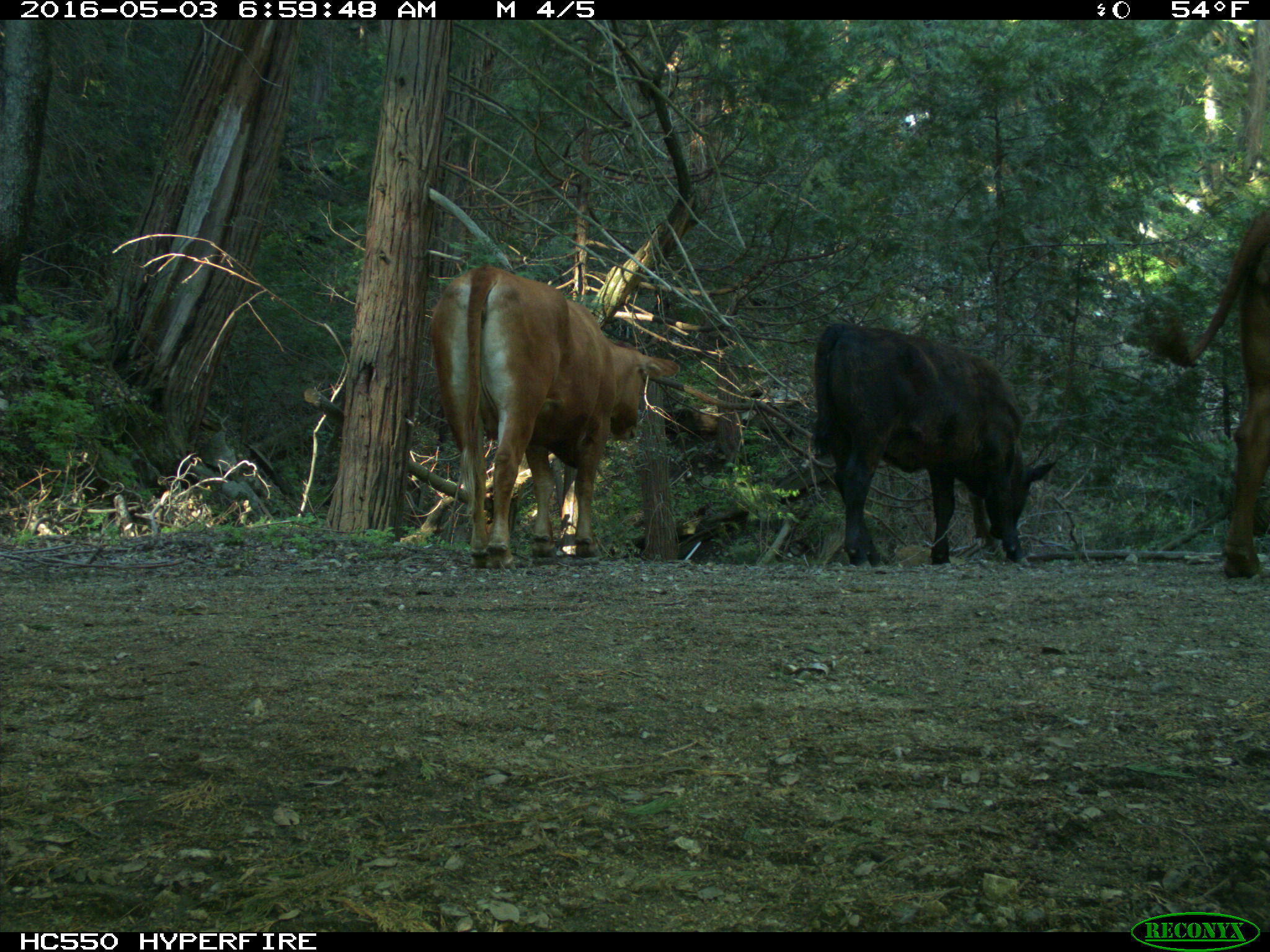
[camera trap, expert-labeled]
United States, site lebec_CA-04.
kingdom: Animalia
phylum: Chordata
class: Mammalia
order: Artiodactyla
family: Bovidae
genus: Bos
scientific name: Bos taurus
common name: domestic cow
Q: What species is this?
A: Bos taurus (domestic cow).